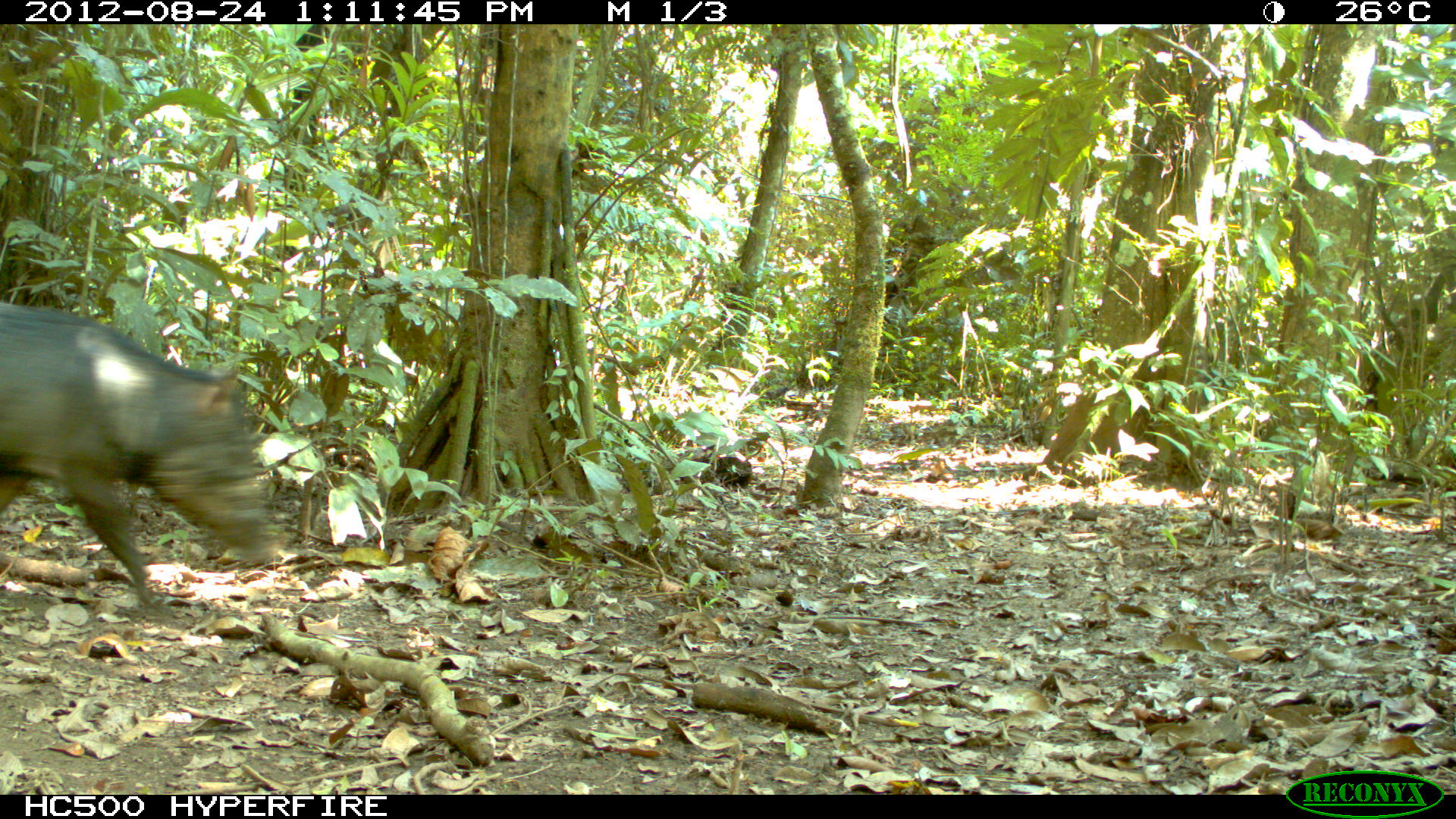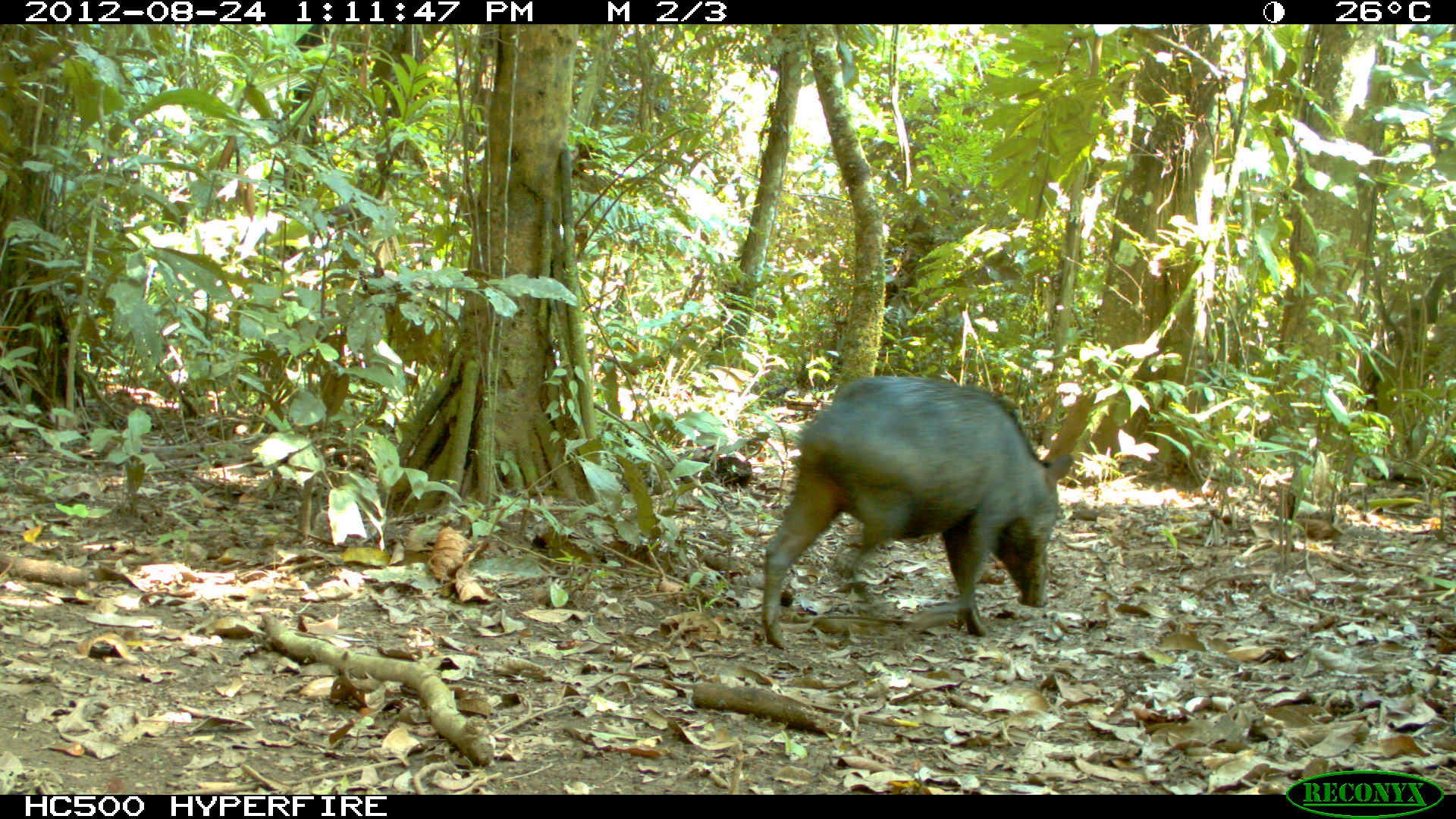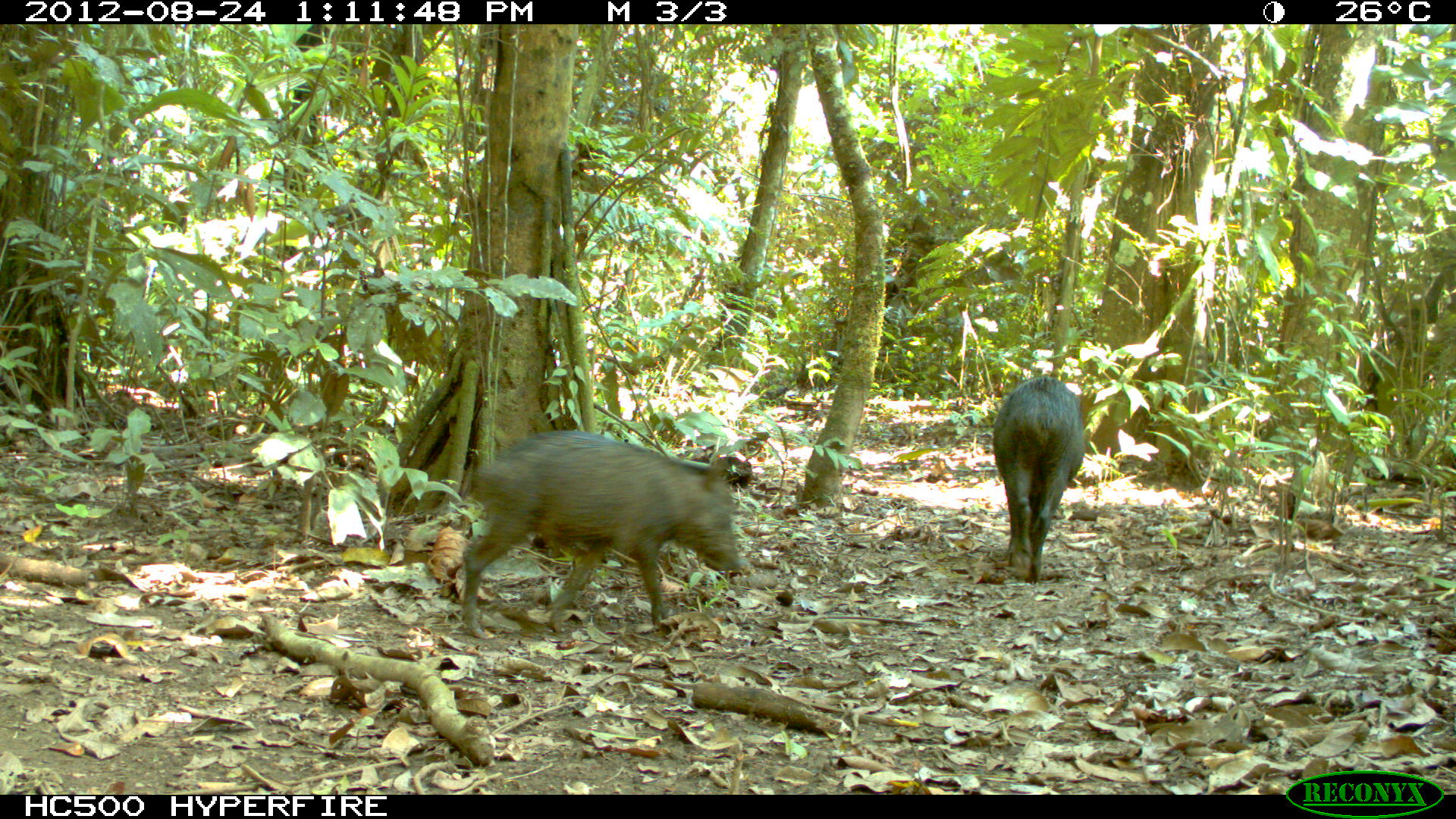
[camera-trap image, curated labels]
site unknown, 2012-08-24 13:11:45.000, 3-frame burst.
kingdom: Animalia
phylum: Chordata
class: Mammalia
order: Artiodactyla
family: Tayassuidae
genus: Tayassu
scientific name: Tayassu pecari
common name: white-lipped peccary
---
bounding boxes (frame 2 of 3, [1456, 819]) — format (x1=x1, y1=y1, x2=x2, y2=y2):
tayassu pecari: (x1=754, y1=371, x2=1073, y2=648)